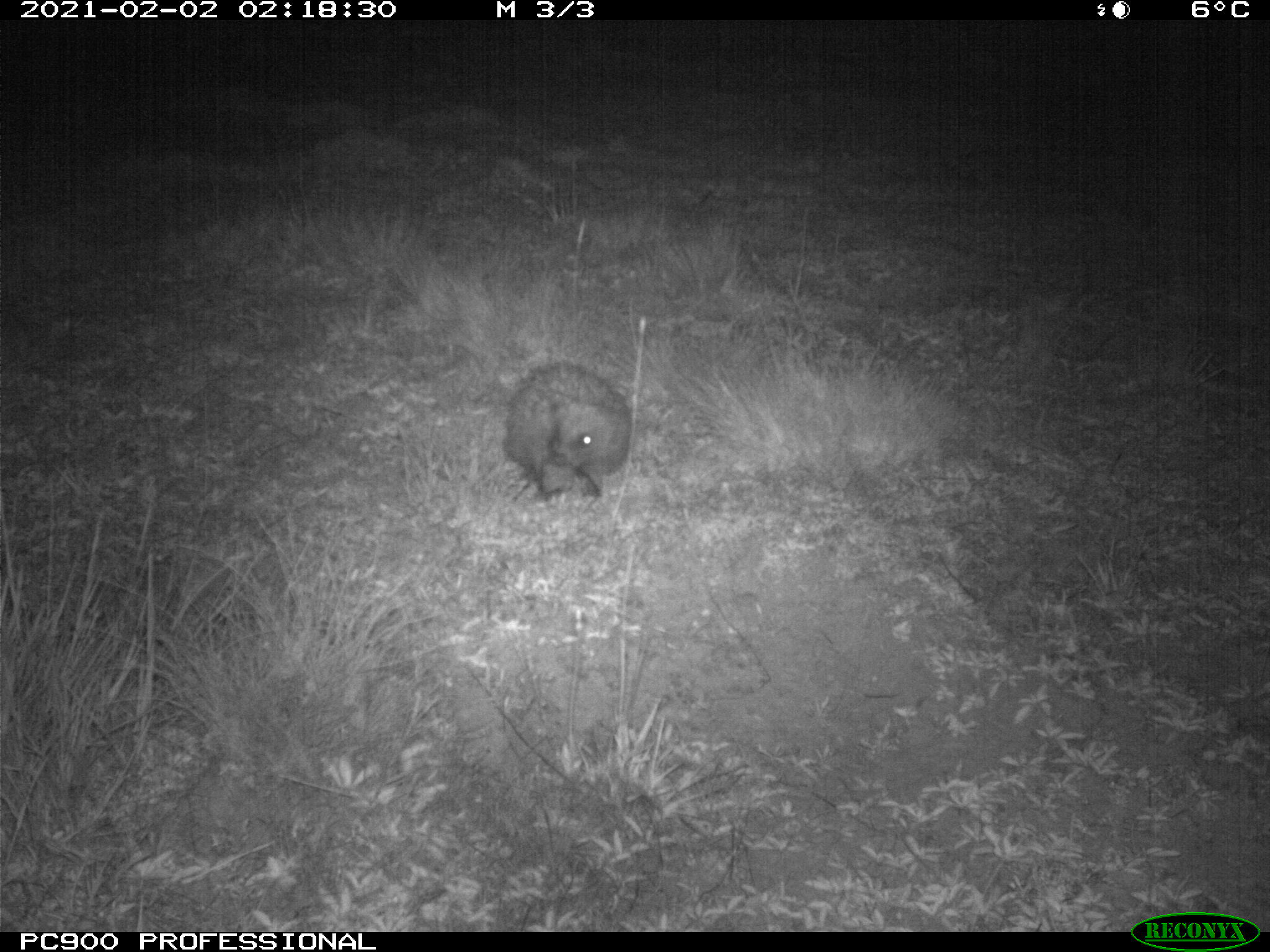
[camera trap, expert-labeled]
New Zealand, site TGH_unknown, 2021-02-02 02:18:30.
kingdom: Animalia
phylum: Chordata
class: Mammalia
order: Eulipotyphla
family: Erinaceidae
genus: Erinaceus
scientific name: Erinaceus europaeus europaeus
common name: european hedgehog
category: hedgehog